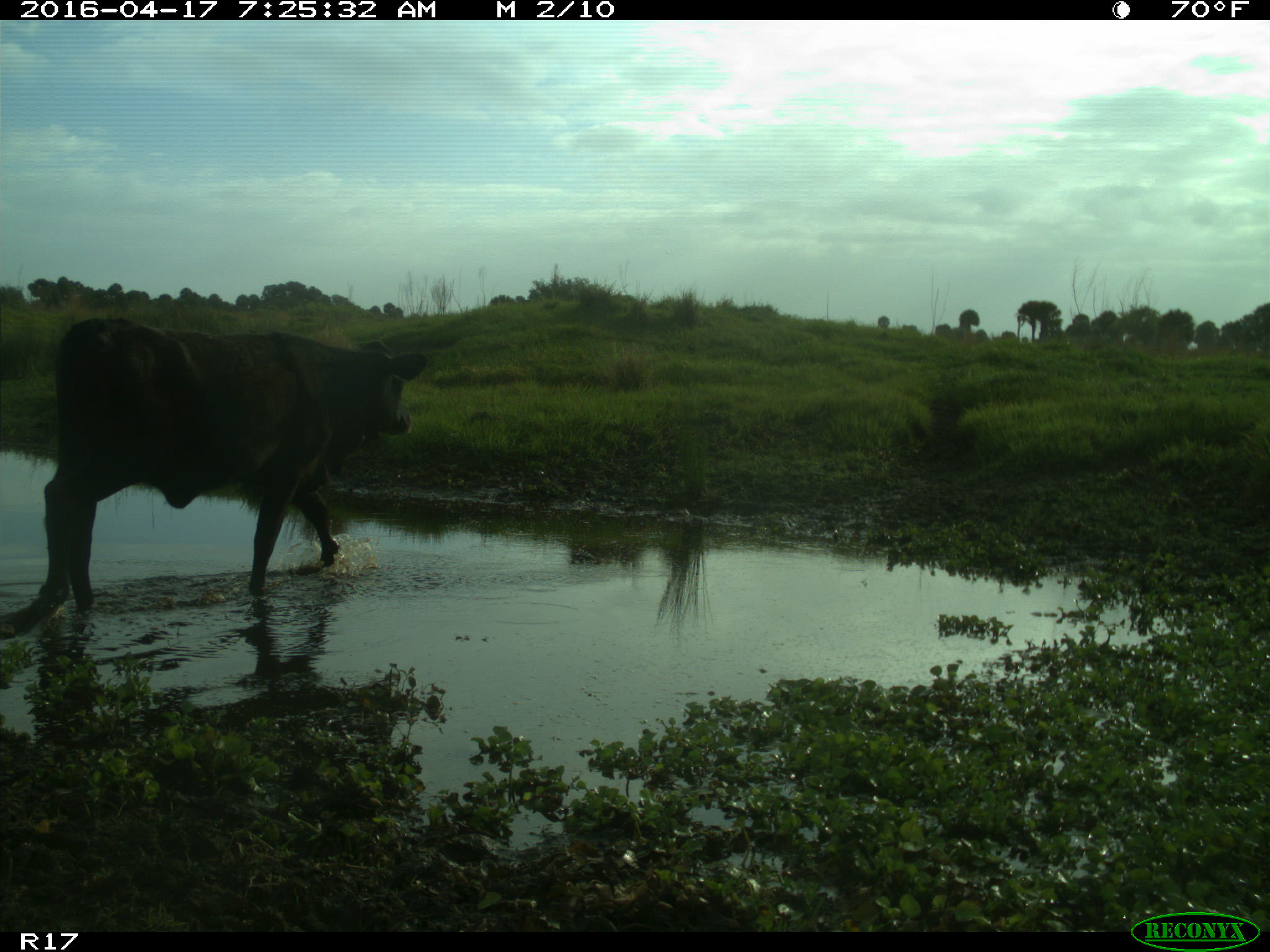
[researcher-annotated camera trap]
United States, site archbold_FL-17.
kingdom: Animalia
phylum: Chordata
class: Mammalia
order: Artiodactyla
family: Bovidae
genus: Bos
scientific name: Bos taurus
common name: domestic cow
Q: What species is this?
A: Bos taurus (domestic cow).